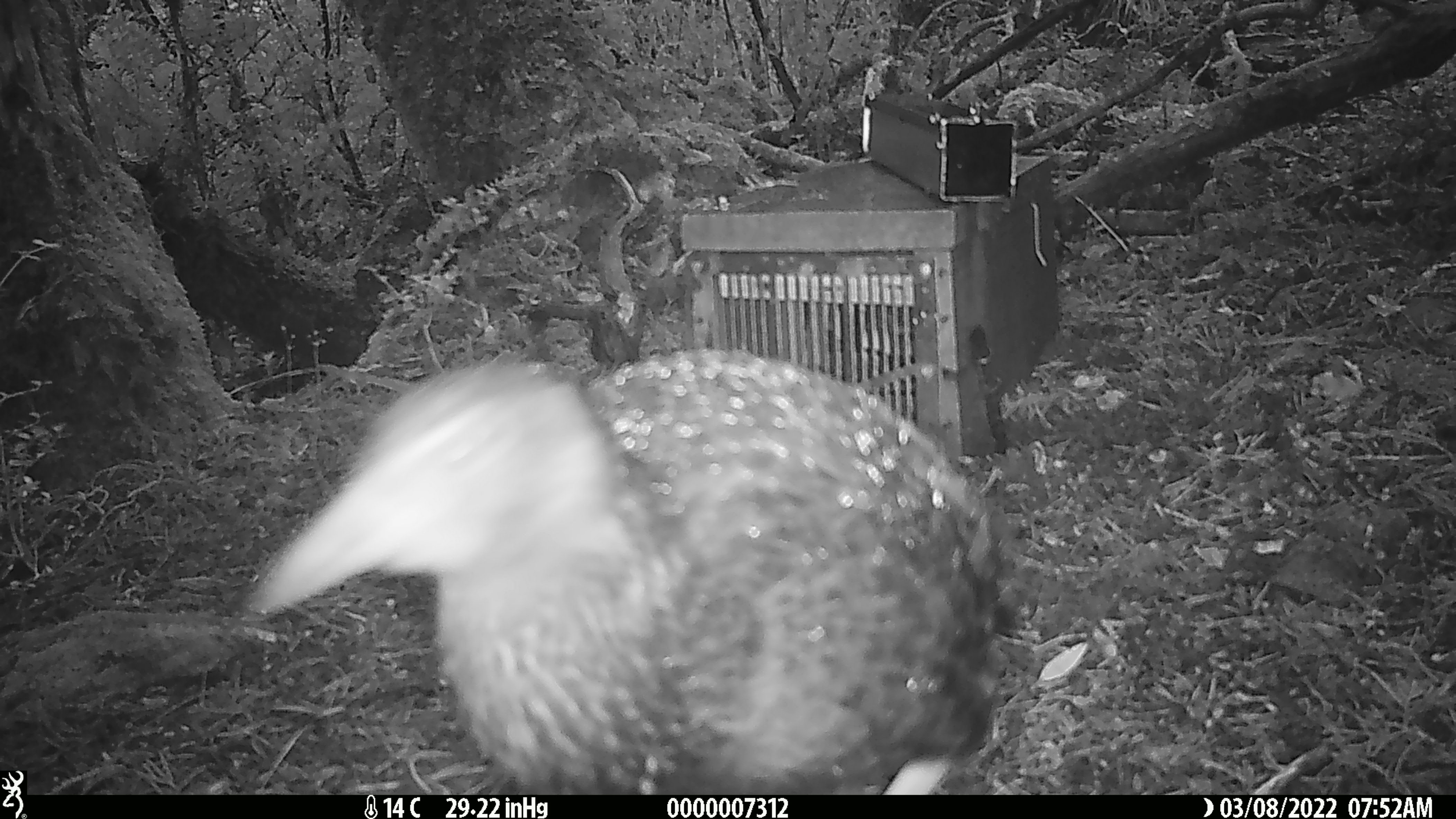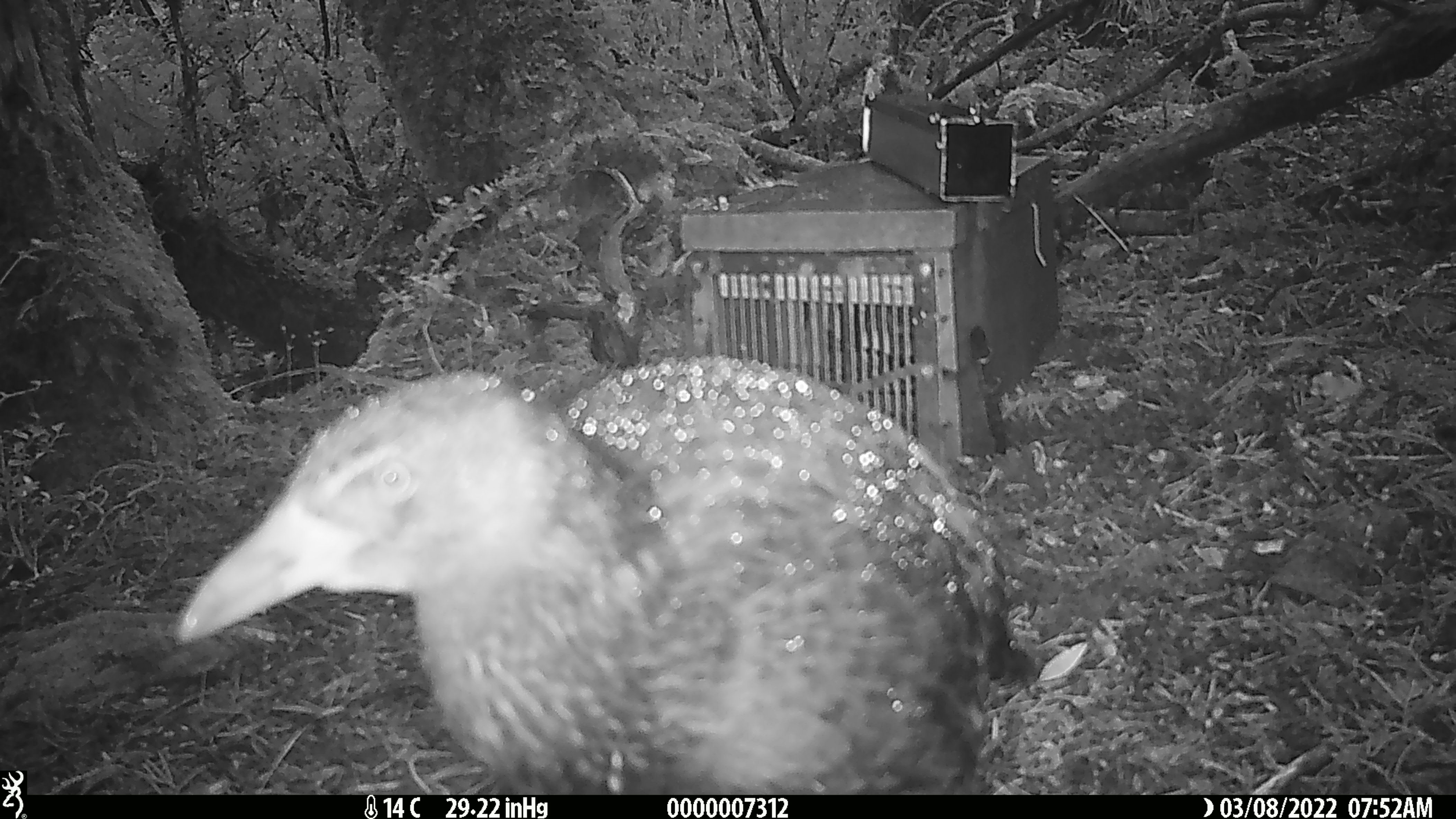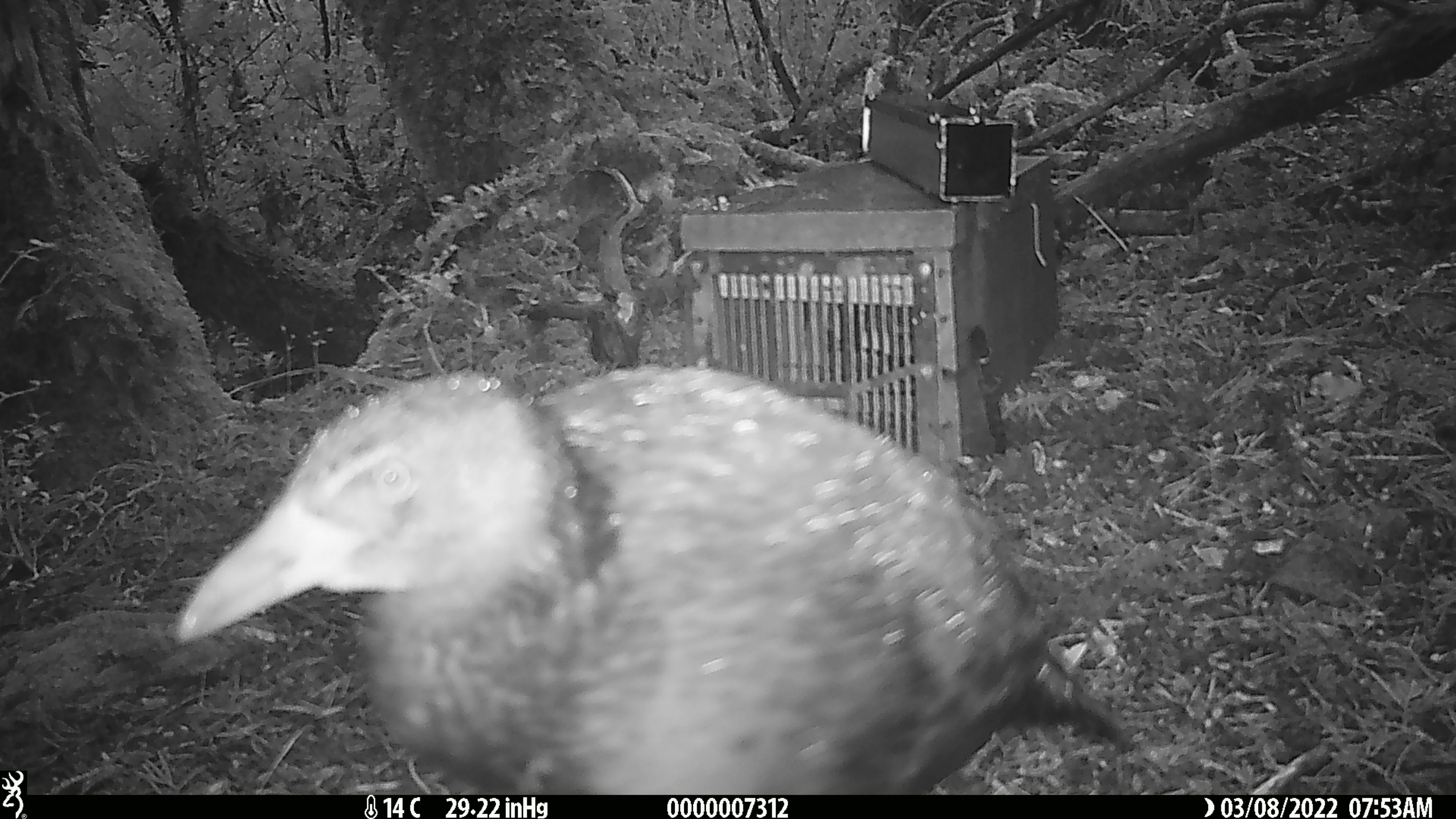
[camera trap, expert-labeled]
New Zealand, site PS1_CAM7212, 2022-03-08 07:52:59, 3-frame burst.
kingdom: Animalia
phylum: Chordata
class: Aves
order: Gruiformes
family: Rallidae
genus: Gallirallus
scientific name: Gallirallus australis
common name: weka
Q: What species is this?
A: Weka (Gallirallus australis).